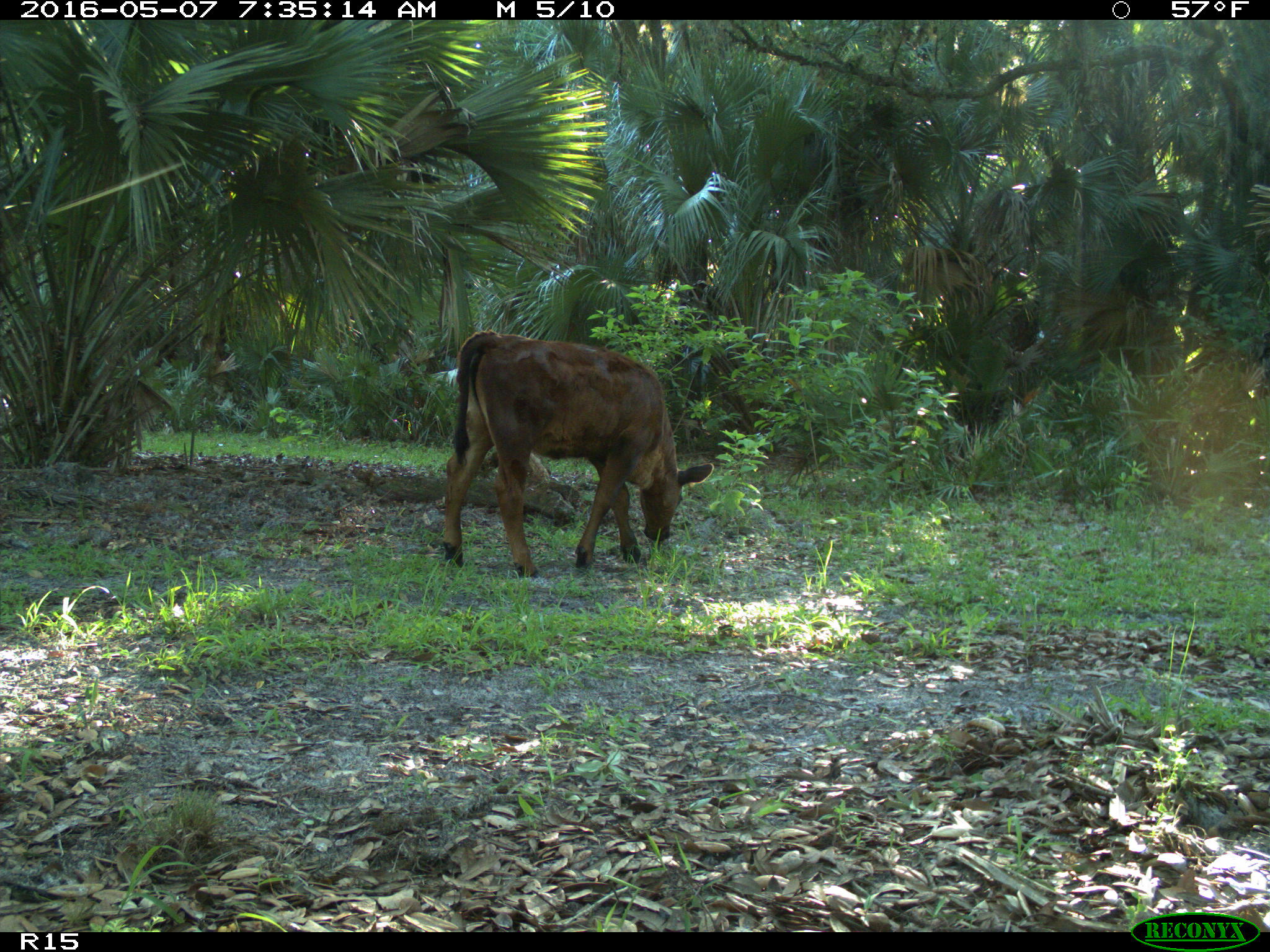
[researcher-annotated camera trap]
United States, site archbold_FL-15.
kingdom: Animalia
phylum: Chordata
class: Mammalia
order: Artiodactyla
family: Bovidae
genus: Bos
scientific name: Bos taurus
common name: domestic cow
Bos taurus (domestic cow).